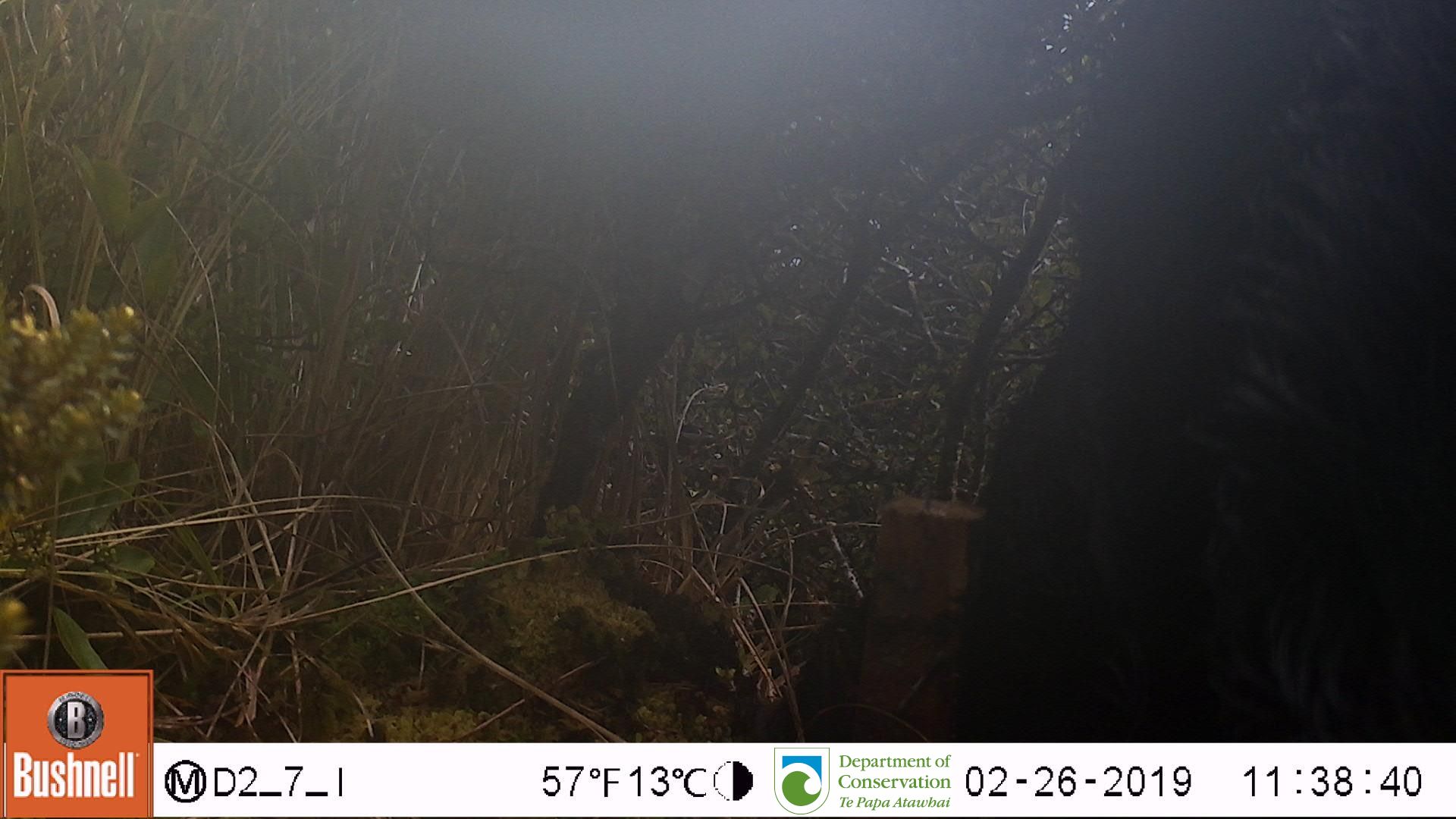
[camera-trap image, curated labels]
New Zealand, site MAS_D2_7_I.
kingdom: Animalia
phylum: Chordata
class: Mammalia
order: Artiodactyla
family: Suidae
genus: Sus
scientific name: Sus scrofa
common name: pig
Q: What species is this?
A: Pig (Sus scrofa).